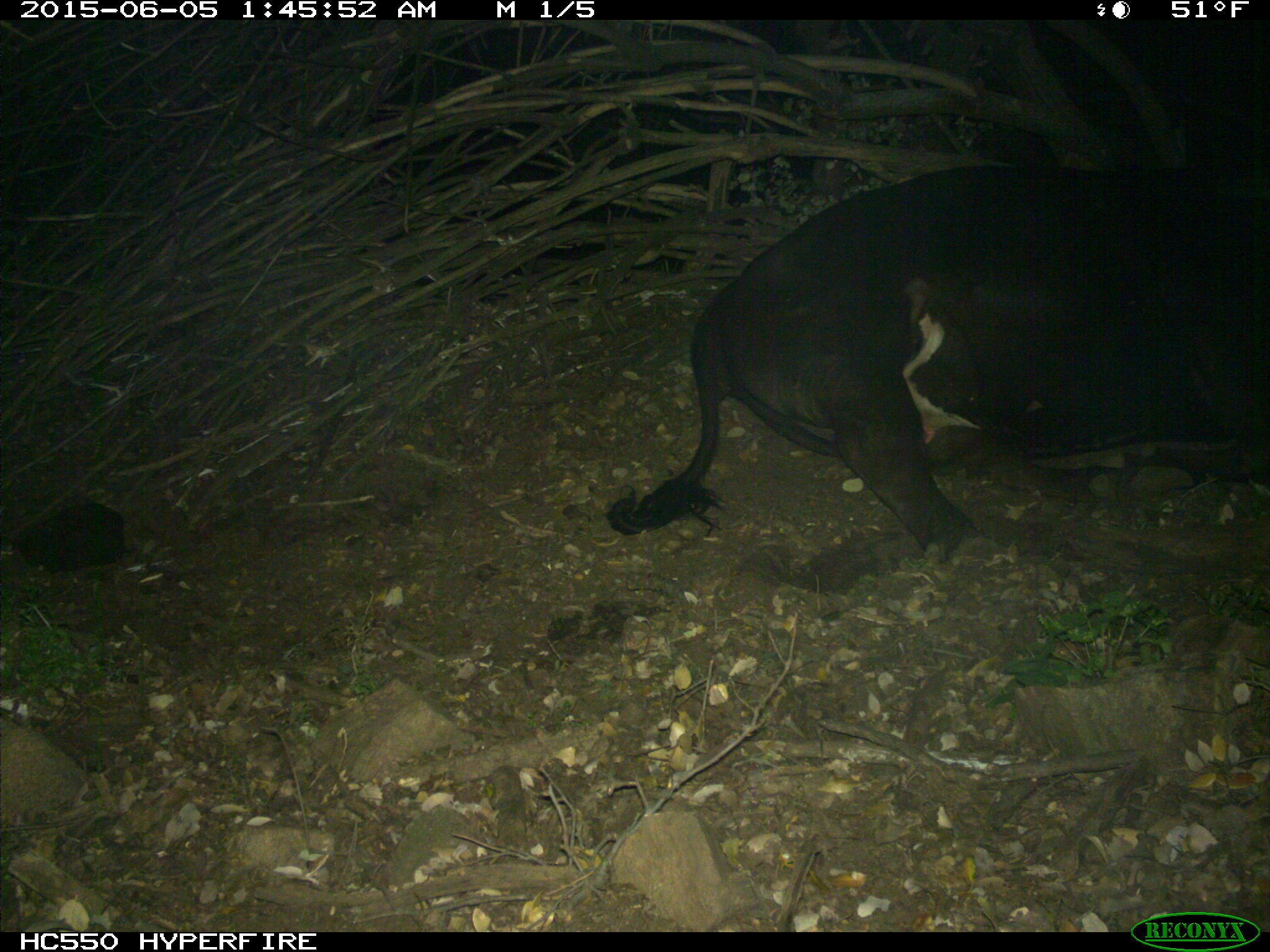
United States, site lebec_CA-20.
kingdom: Animalia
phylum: Chordata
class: Mammalia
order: Artiodactyla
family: Bovidae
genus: Bos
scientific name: Bos taurus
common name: domestic cow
Bos taurus (domestic cow).